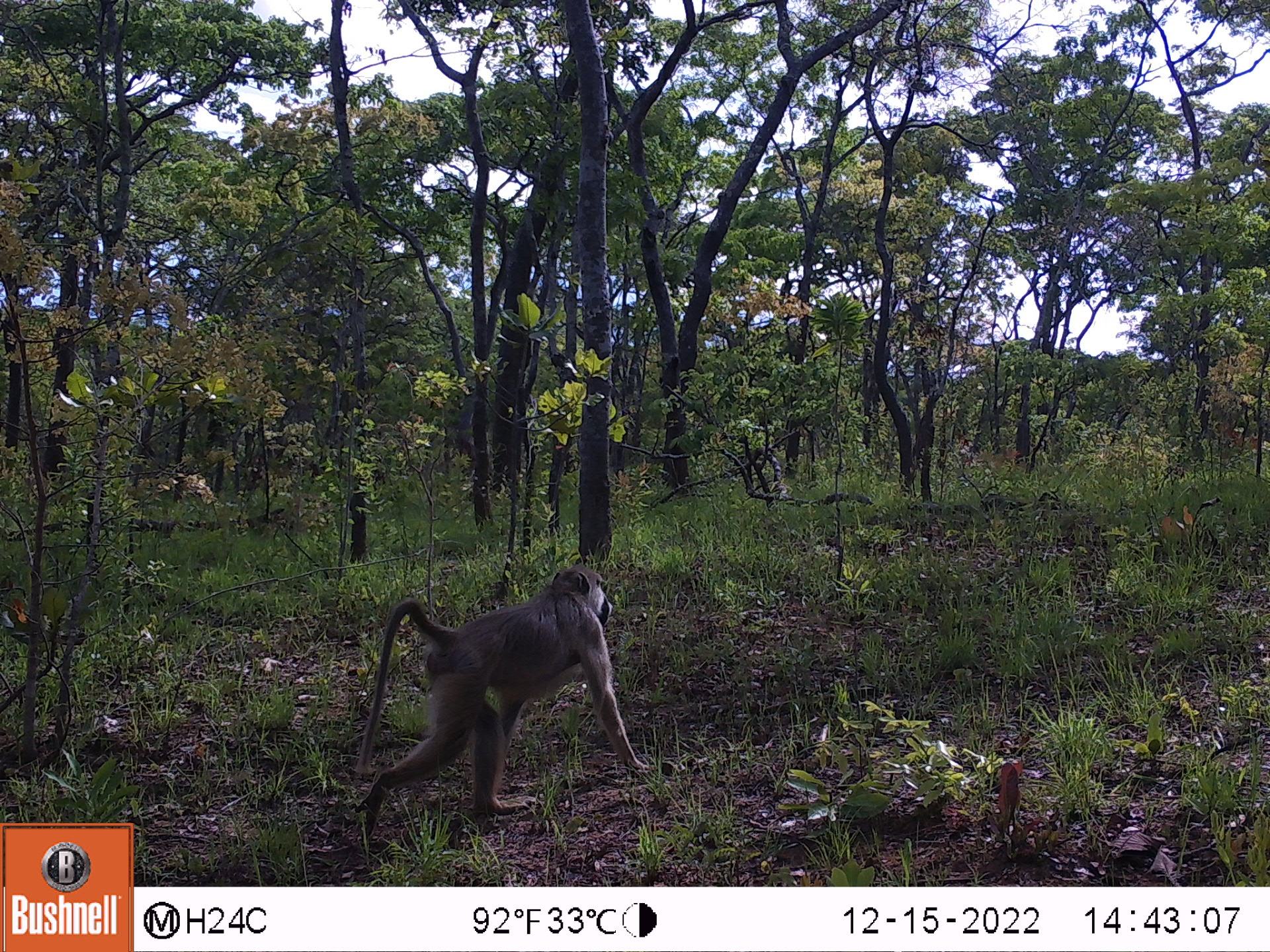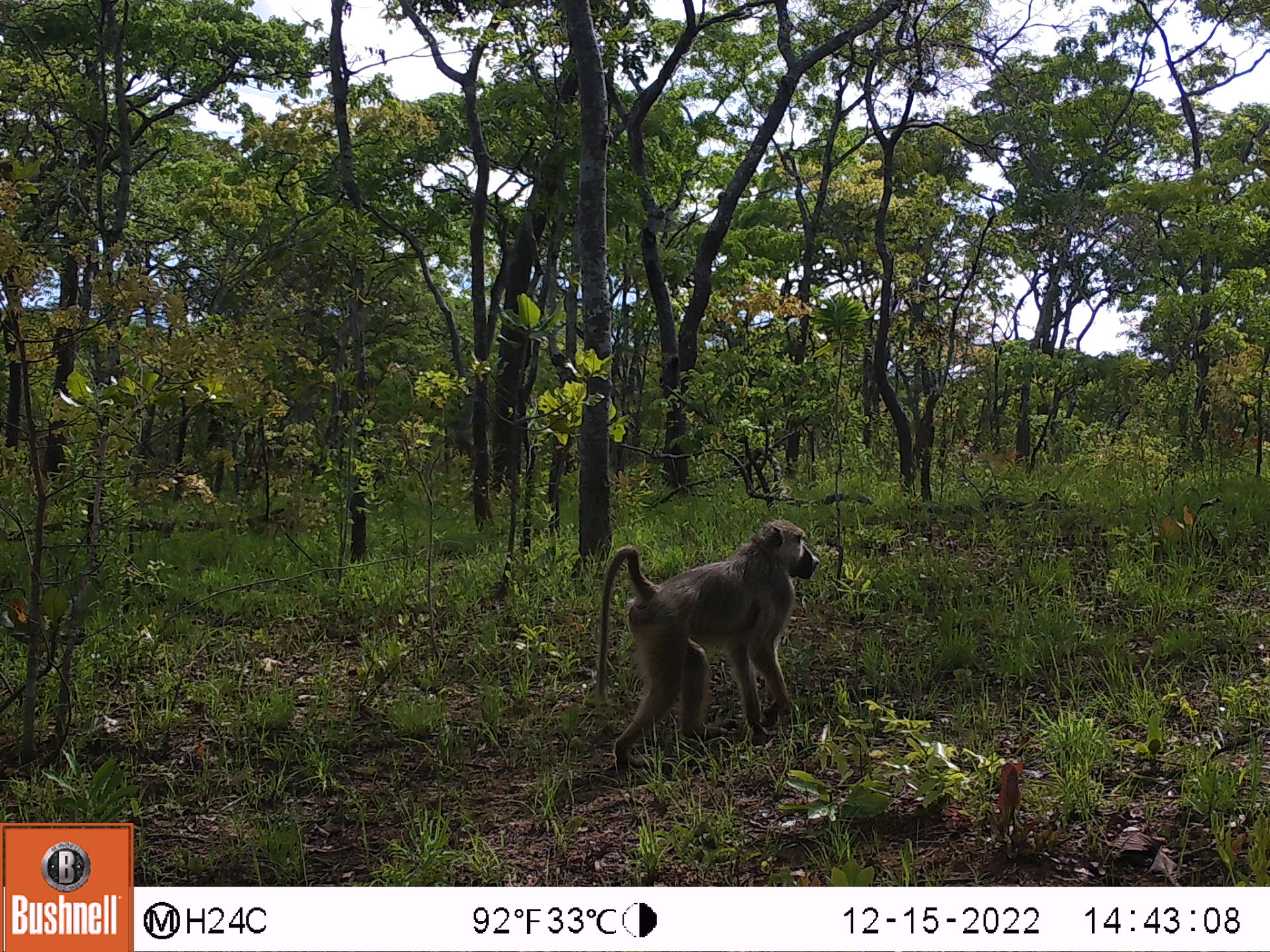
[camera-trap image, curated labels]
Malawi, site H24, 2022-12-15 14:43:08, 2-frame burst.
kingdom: Animalia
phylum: Chordata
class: Mammalia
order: Primates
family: Cercopithecidae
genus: Papio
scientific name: Papio cynocephalus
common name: yellow baboon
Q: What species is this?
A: Yellow baboon (Papio cynocephalus).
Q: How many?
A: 1.